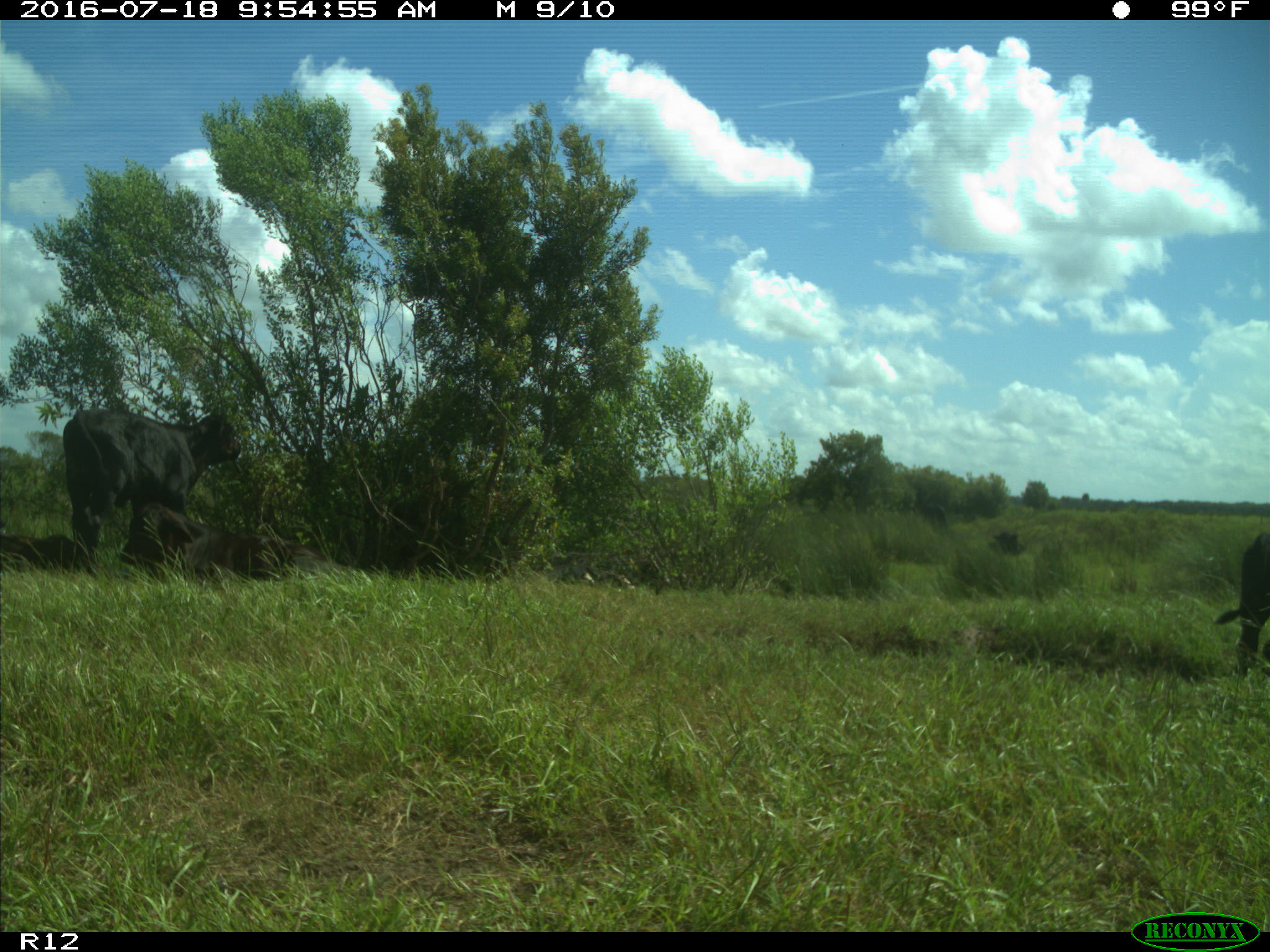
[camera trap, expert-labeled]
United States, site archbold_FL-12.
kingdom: Animalia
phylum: Chordata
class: Mammalia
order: Artiodactyla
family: Bovidae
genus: Bos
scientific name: Bos taurus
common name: domestic cow